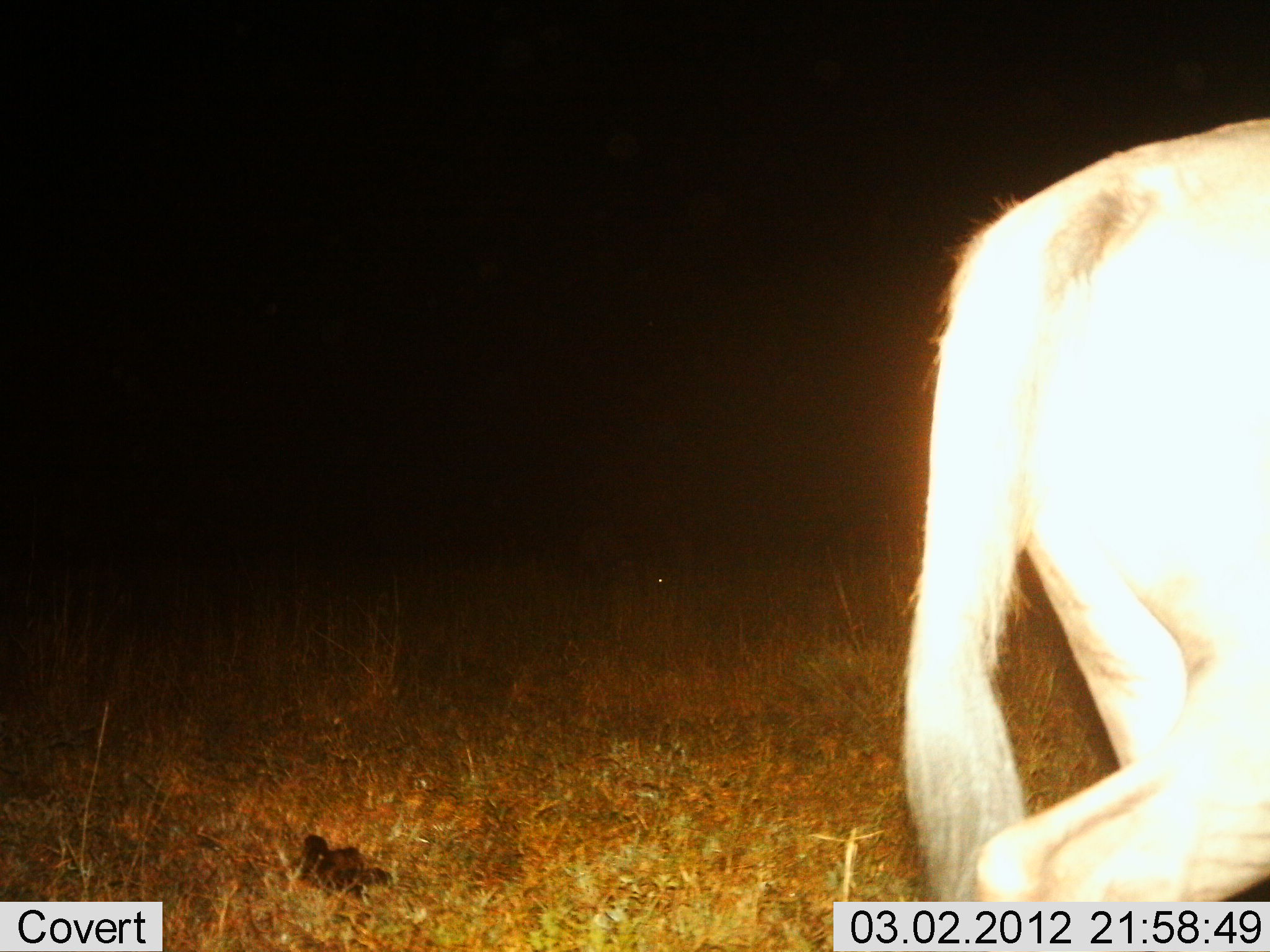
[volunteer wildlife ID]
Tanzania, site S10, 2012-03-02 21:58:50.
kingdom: Animalia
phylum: Chordata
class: Mammalia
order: Artiodactyla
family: Bovidae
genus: Connochaetes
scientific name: Connochaetes taurinus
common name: blue wildebeest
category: wildebeest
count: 1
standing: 27%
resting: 0%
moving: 73%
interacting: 0%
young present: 0%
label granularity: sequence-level